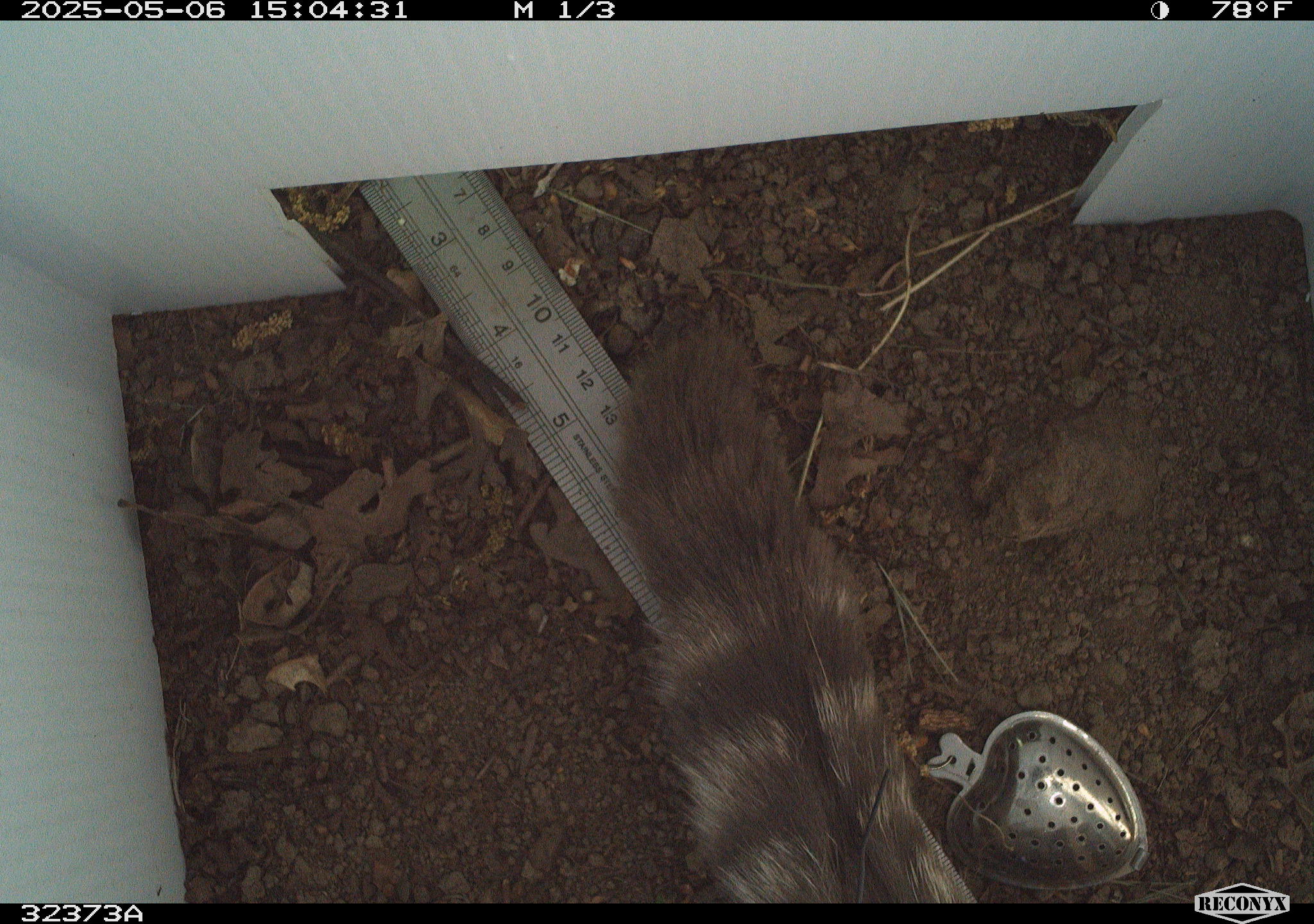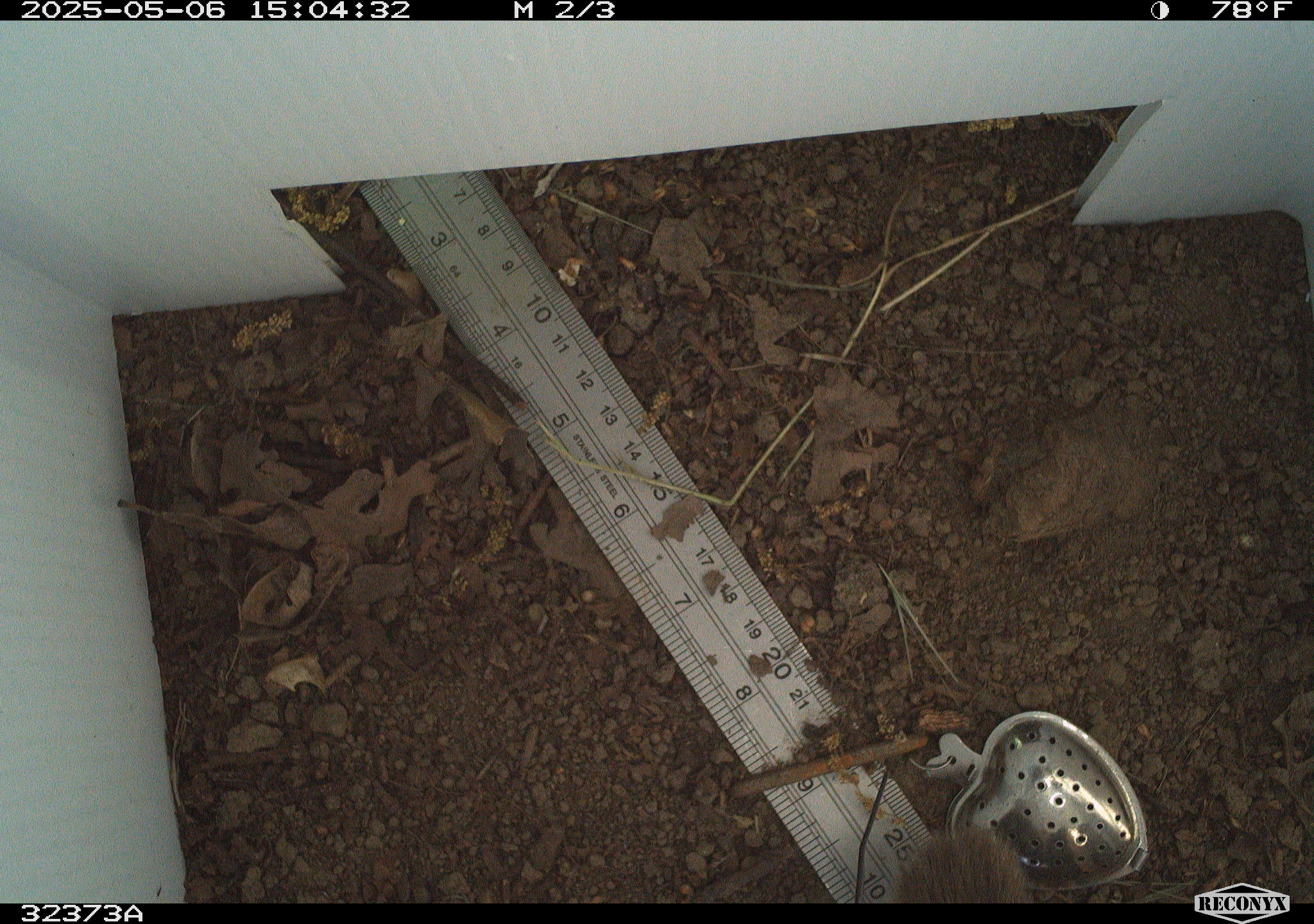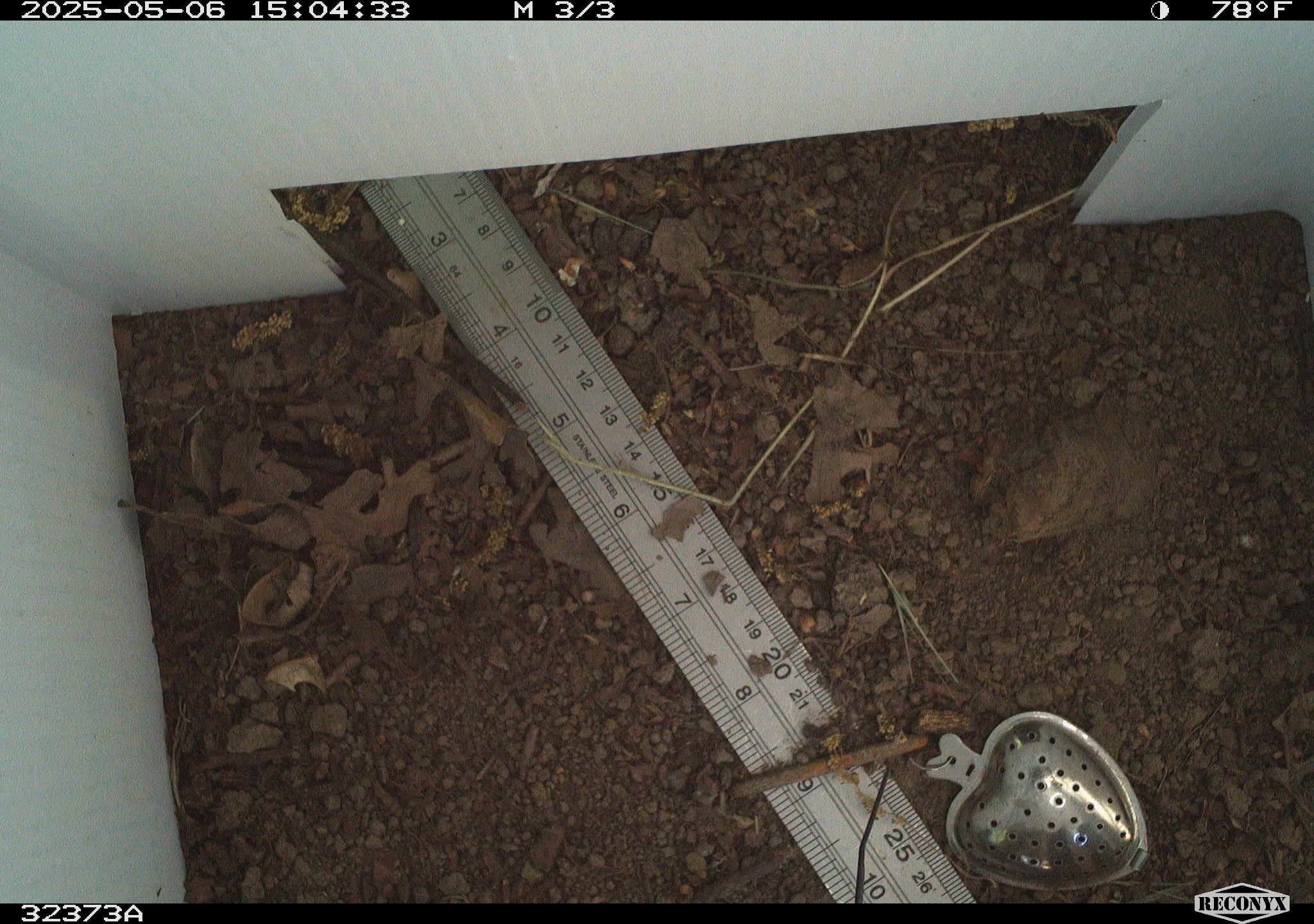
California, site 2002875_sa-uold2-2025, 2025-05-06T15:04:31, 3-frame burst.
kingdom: Animalia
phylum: Chordata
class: Mammalia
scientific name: Mammalia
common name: mammal